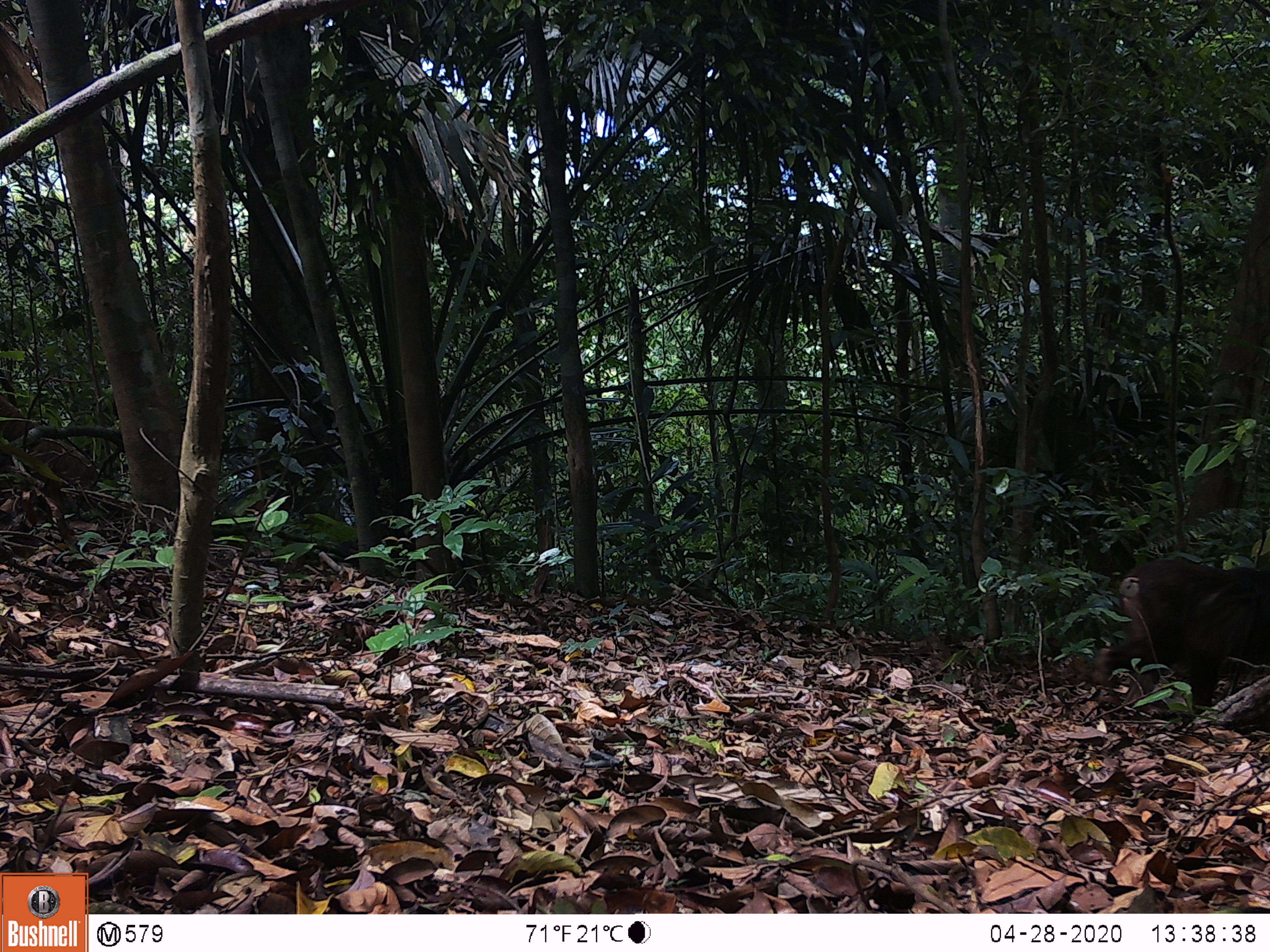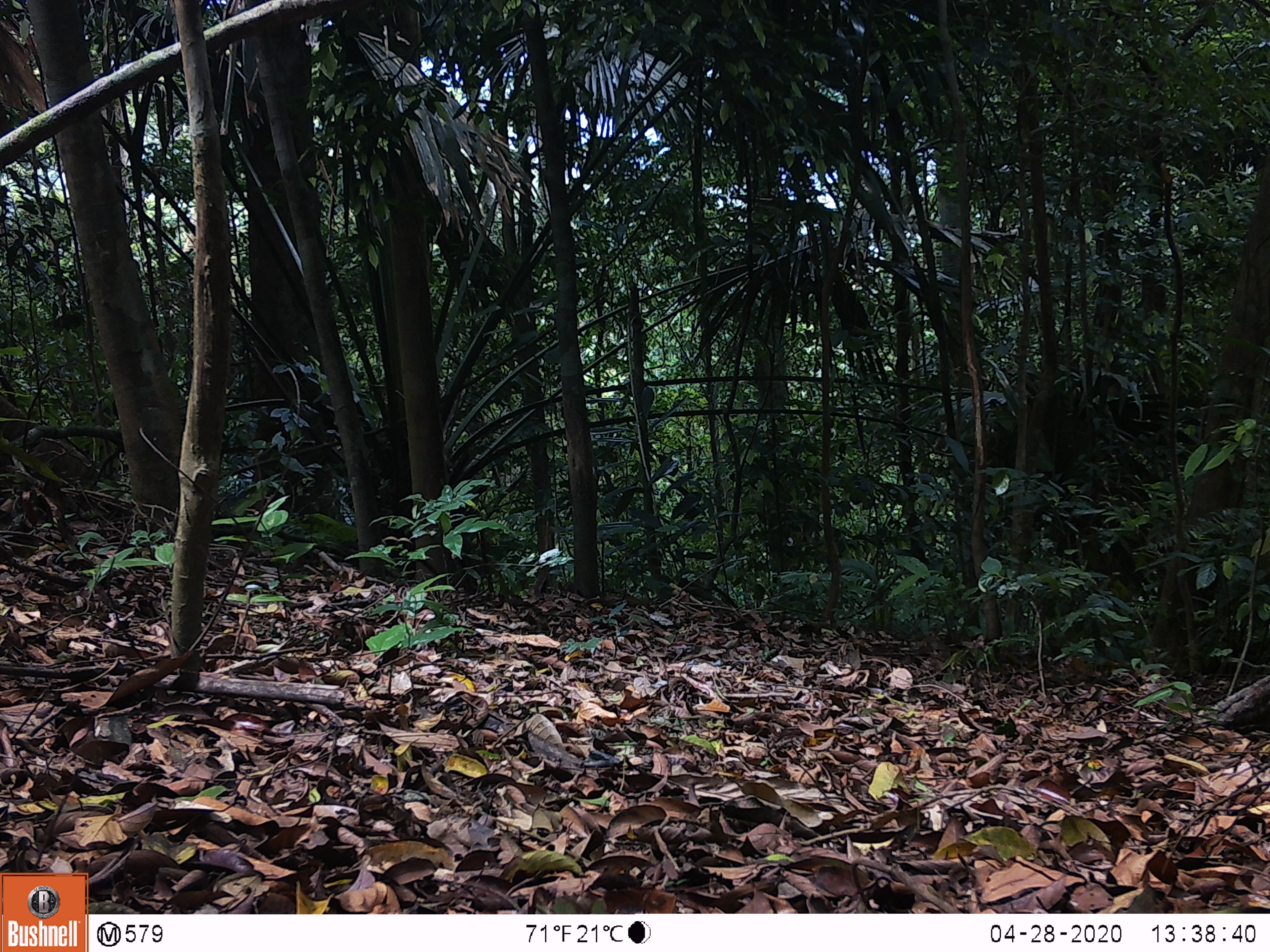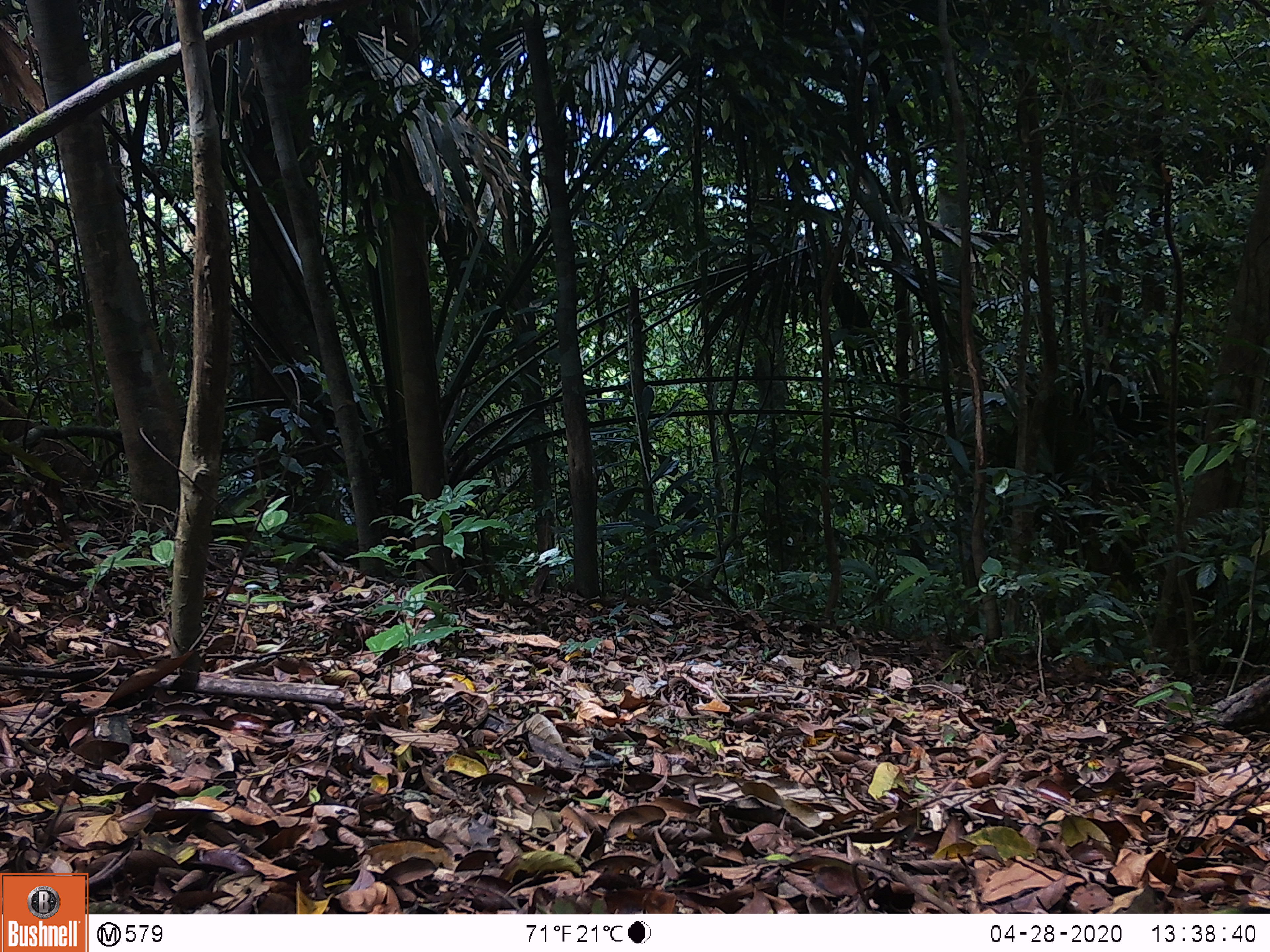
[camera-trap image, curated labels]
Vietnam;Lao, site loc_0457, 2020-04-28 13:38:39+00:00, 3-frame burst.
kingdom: Animalia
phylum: Chordata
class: Mammalia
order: Primates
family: Cercopithecidae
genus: Macaca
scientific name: Macaca arctoides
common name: stump-tailed macaque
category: stump tailed macaque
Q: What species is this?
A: Stump tailed macaque (stump-tailed macaque) (Macaca arctoides).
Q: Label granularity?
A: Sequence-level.